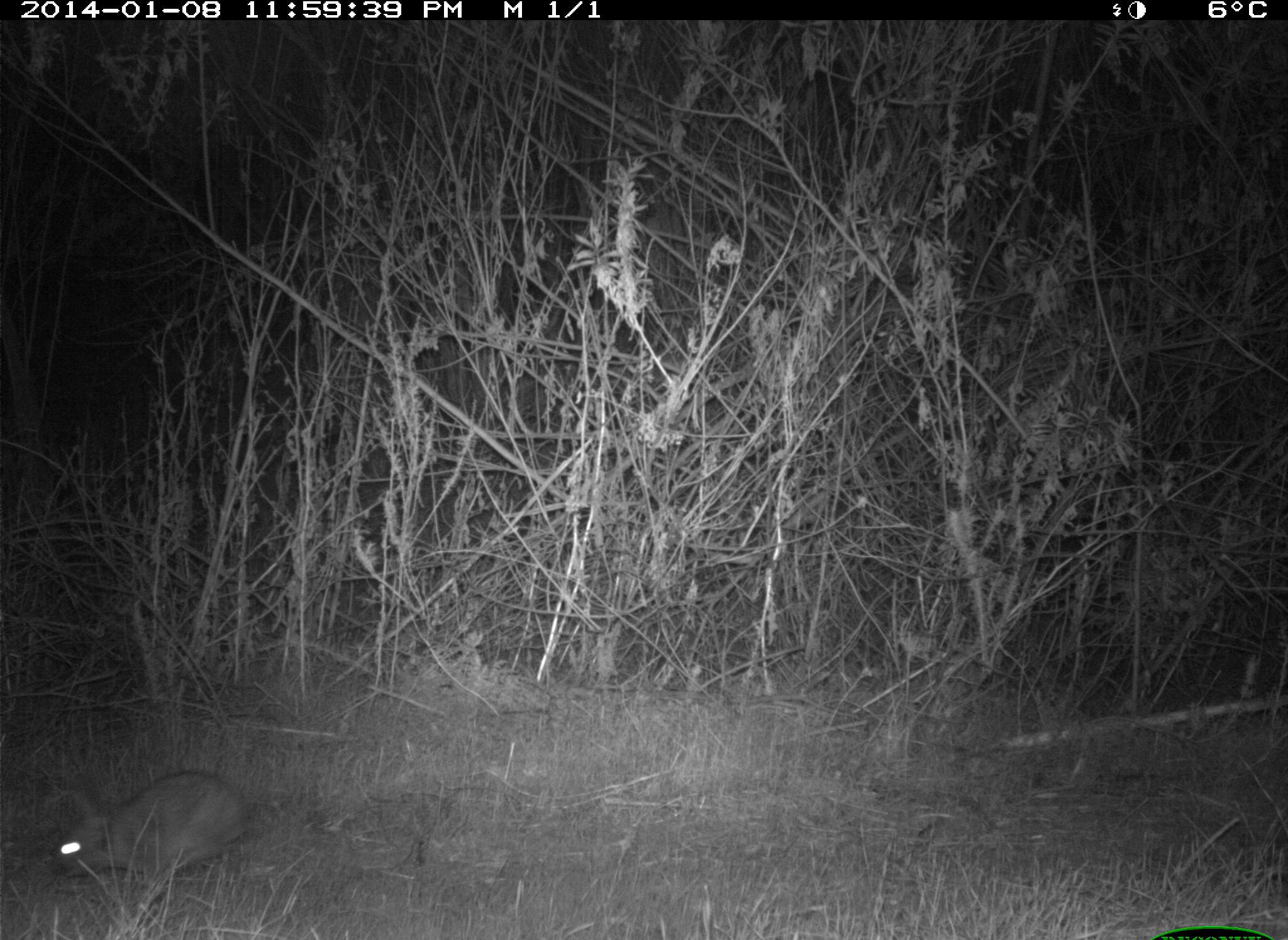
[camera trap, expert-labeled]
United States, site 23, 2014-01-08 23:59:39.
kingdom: Animalia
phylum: Chordata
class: Mammalia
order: Lagomorpha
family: Leporidae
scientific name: Leporidae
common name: rabbits and hares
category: rabbit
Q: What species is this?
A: Rabbit (rabbits and hares) (Leporidae).